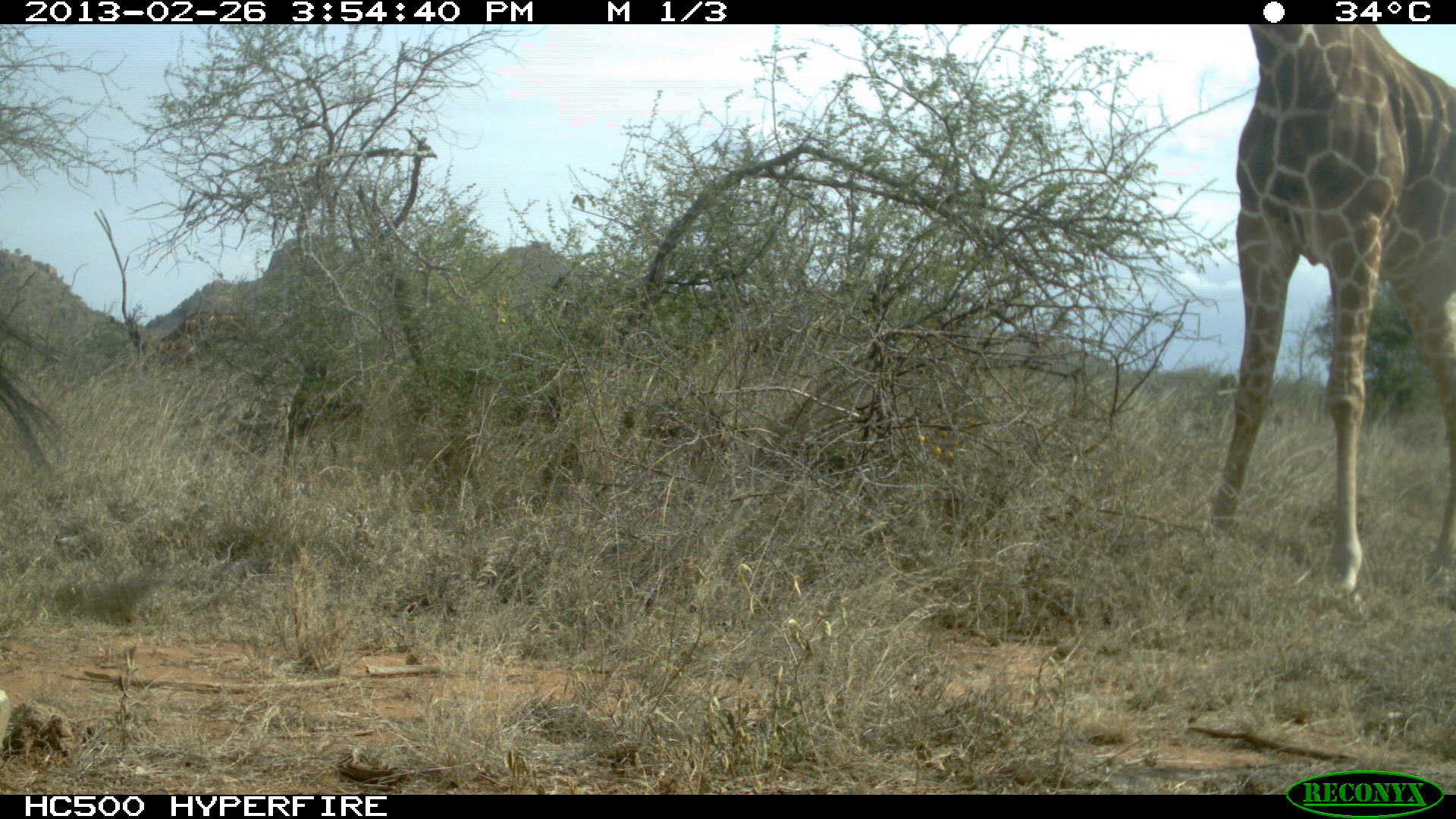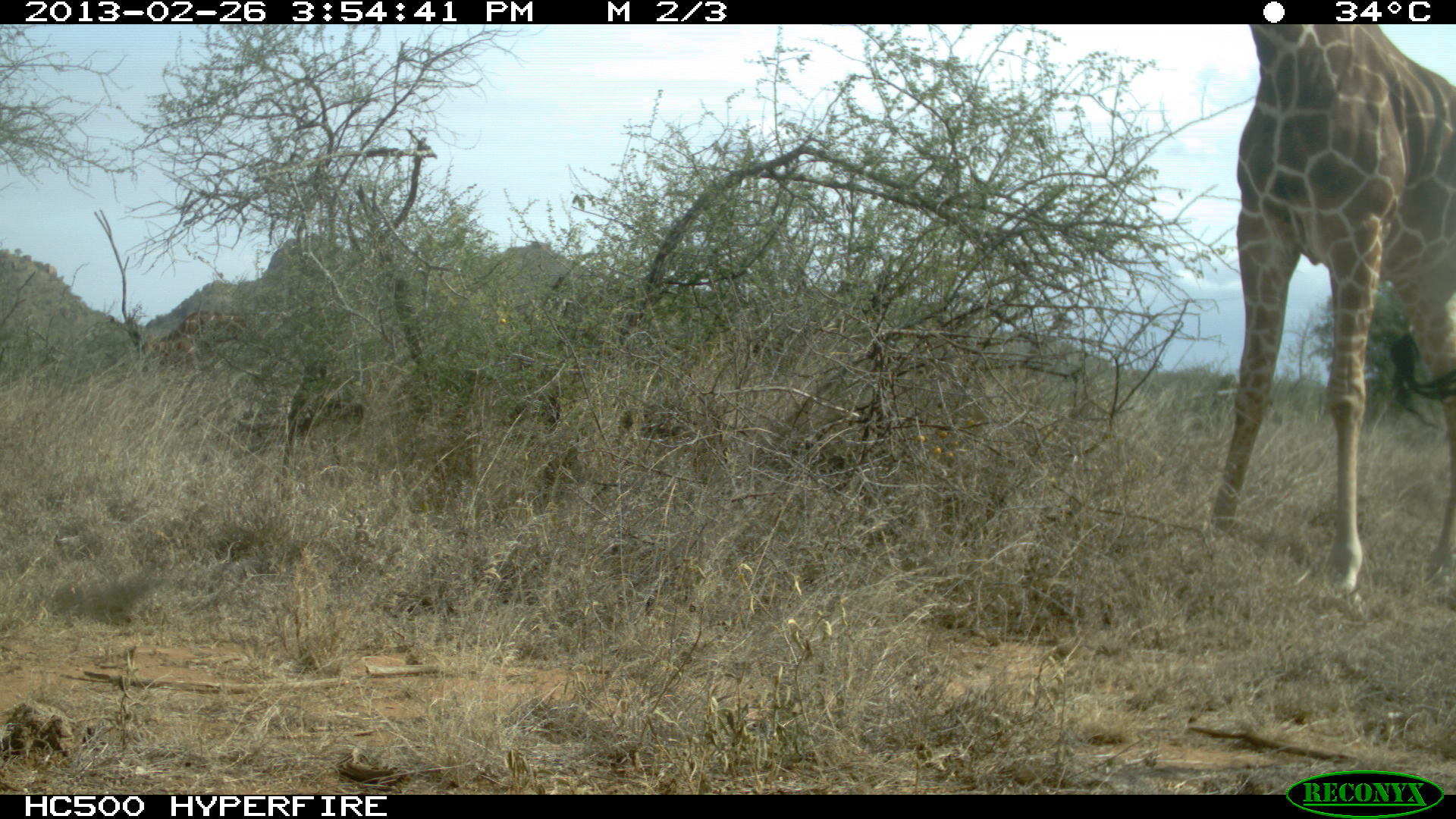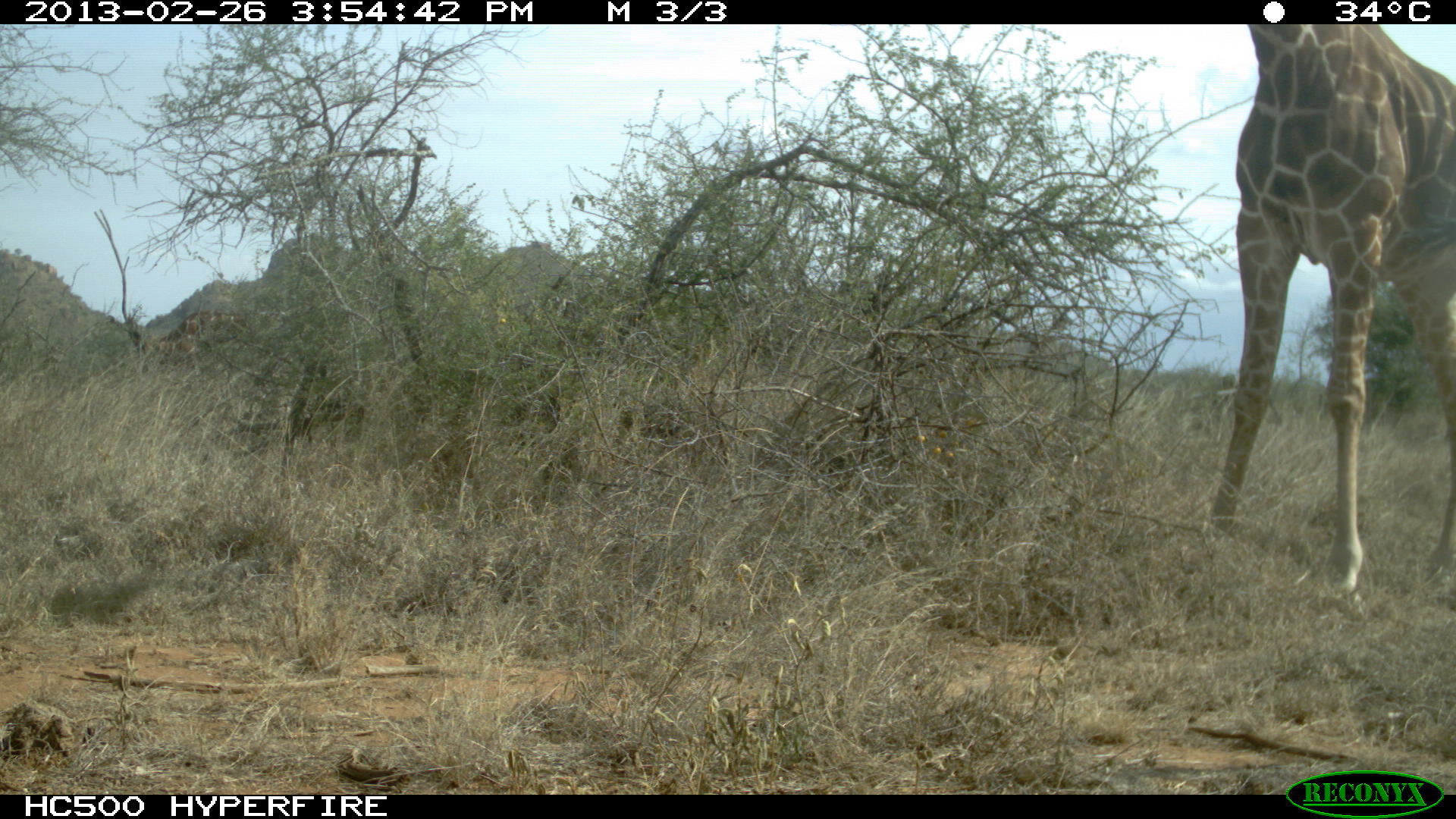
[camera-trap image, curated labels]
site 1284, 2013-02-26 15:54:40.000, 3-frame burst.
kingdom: Animalia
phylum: Chordata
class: Mammalia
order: Artiodactyla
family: Giraffidae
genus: Giraffa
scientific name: Giraffa camelopardalis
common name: giraffe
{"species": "Giraffa camelopardalis (giraffe)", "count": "2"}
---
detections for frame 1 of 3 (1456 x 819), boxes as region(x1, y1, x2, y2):
giraffa camelopardalis: region(1209, 24, 1456, 618)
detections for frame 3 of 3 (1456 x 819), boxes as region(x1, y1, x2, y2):
giraffa camelopardalis: region(1198, 24, 1456, 617)